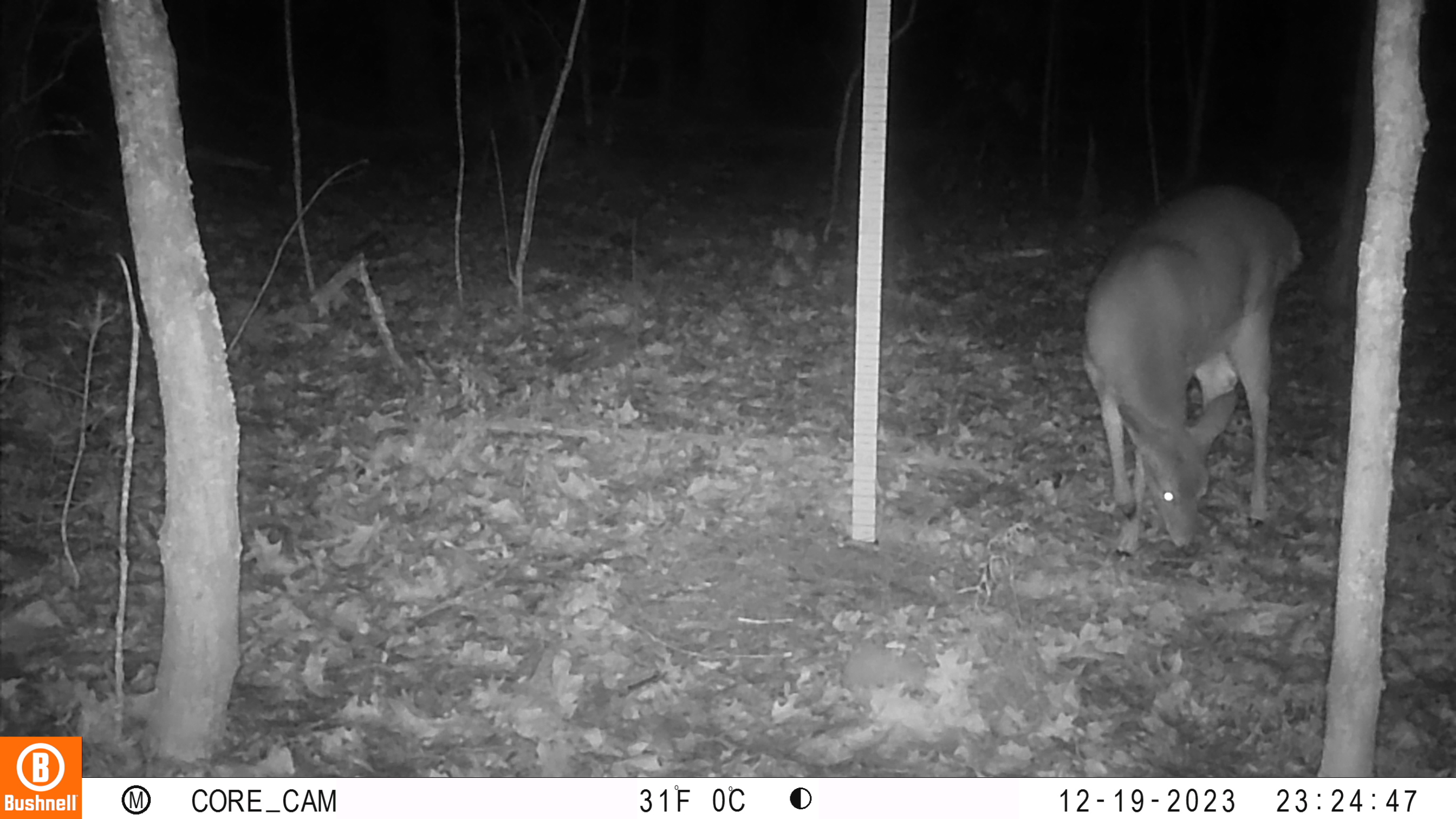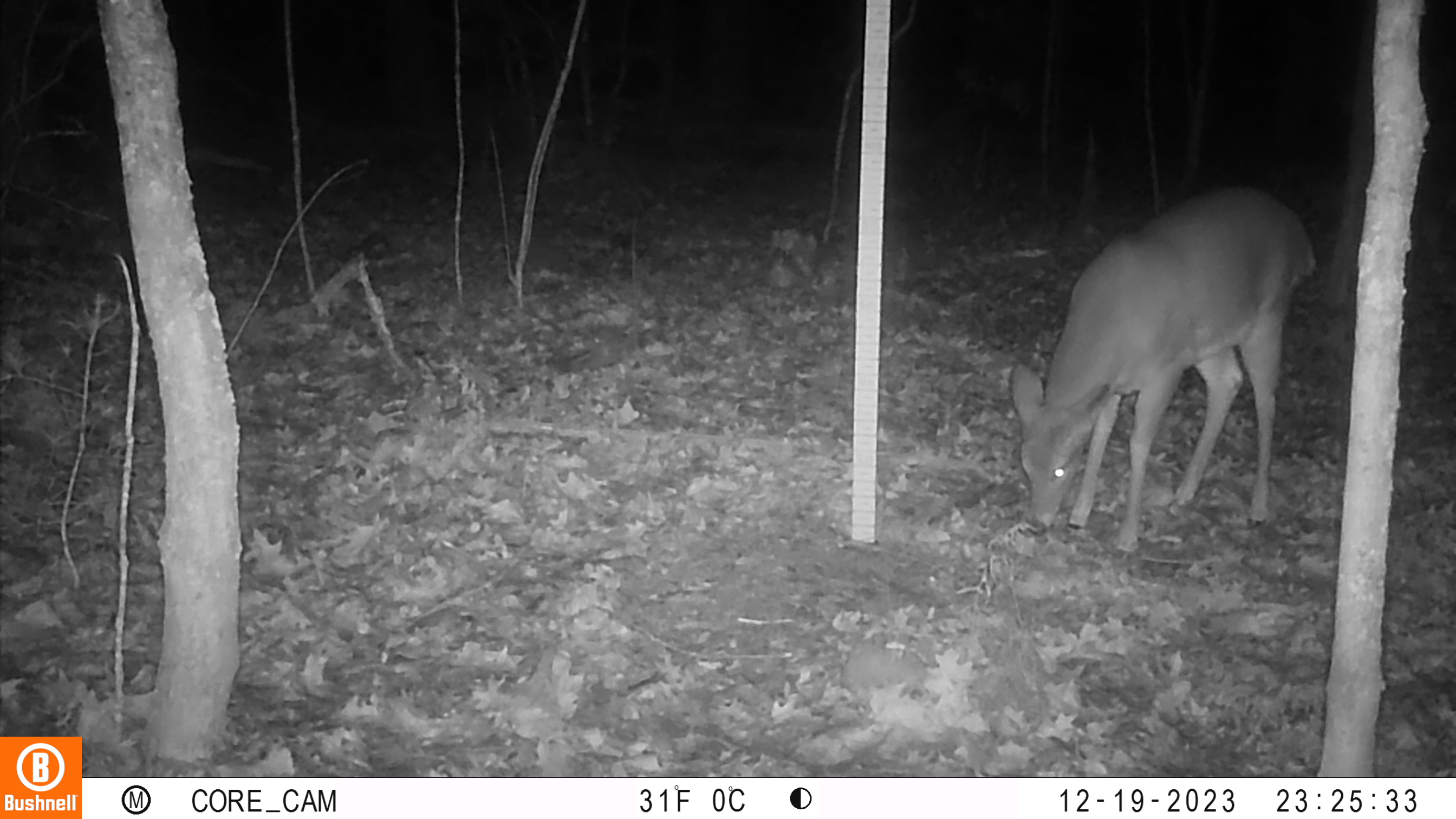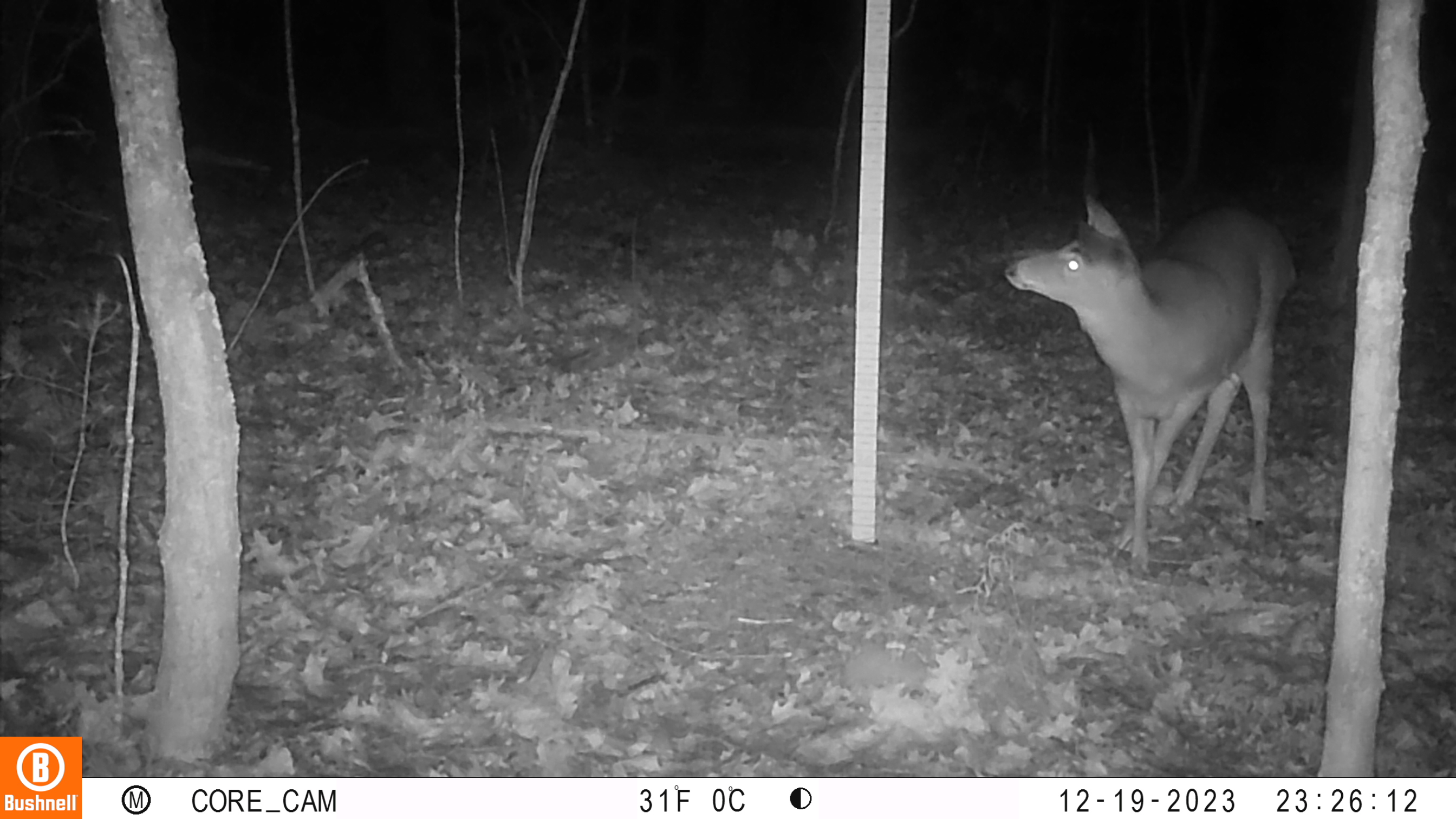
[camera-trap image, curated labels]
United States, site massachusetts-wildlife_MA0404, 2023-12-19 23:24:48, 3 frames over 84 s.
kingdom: Animalia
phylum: Chordata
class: Mammalia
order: Artiodactyla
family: Cervidae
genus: Odocoileus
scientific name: Odocoileus virginianus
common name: white-tailed deer